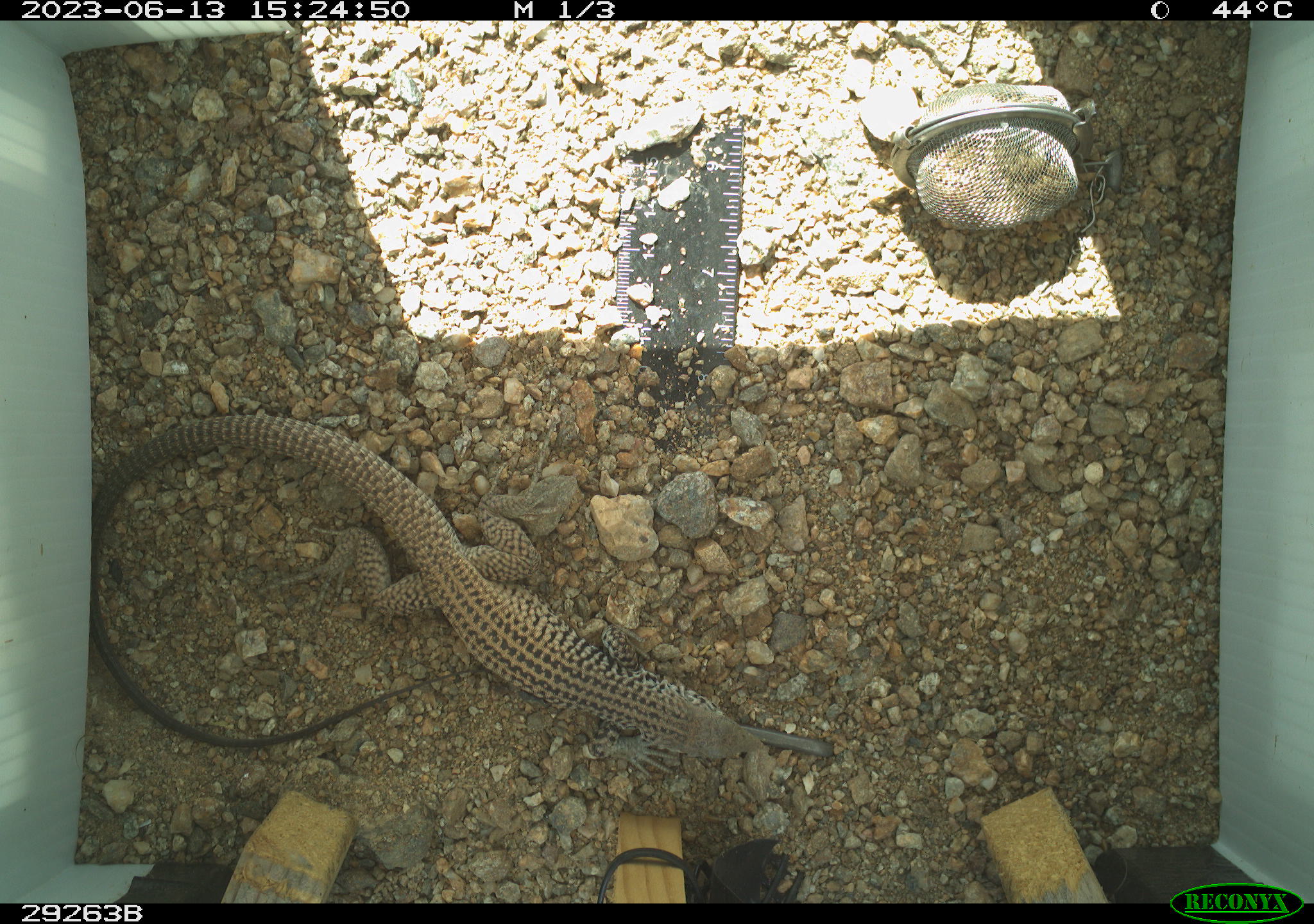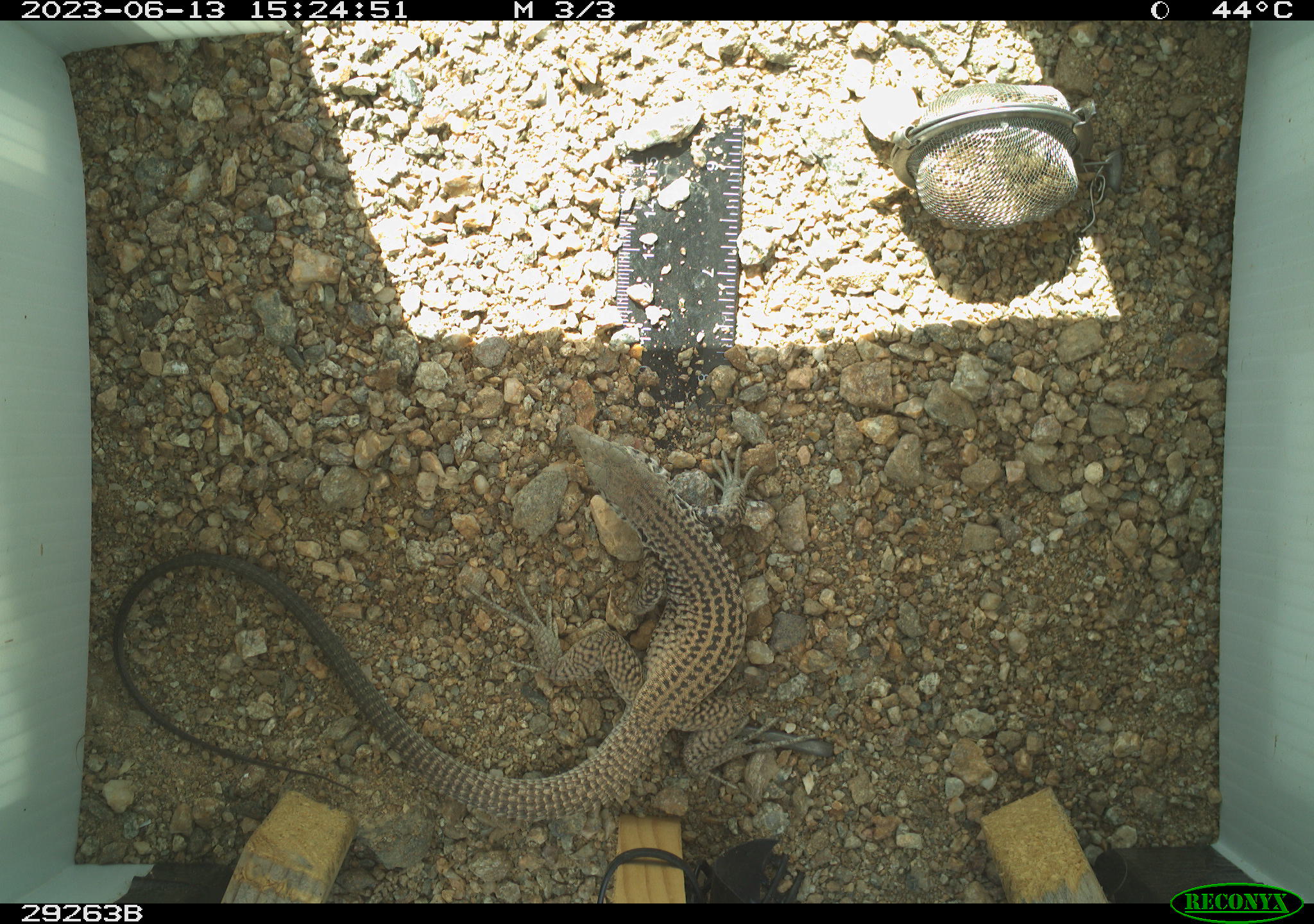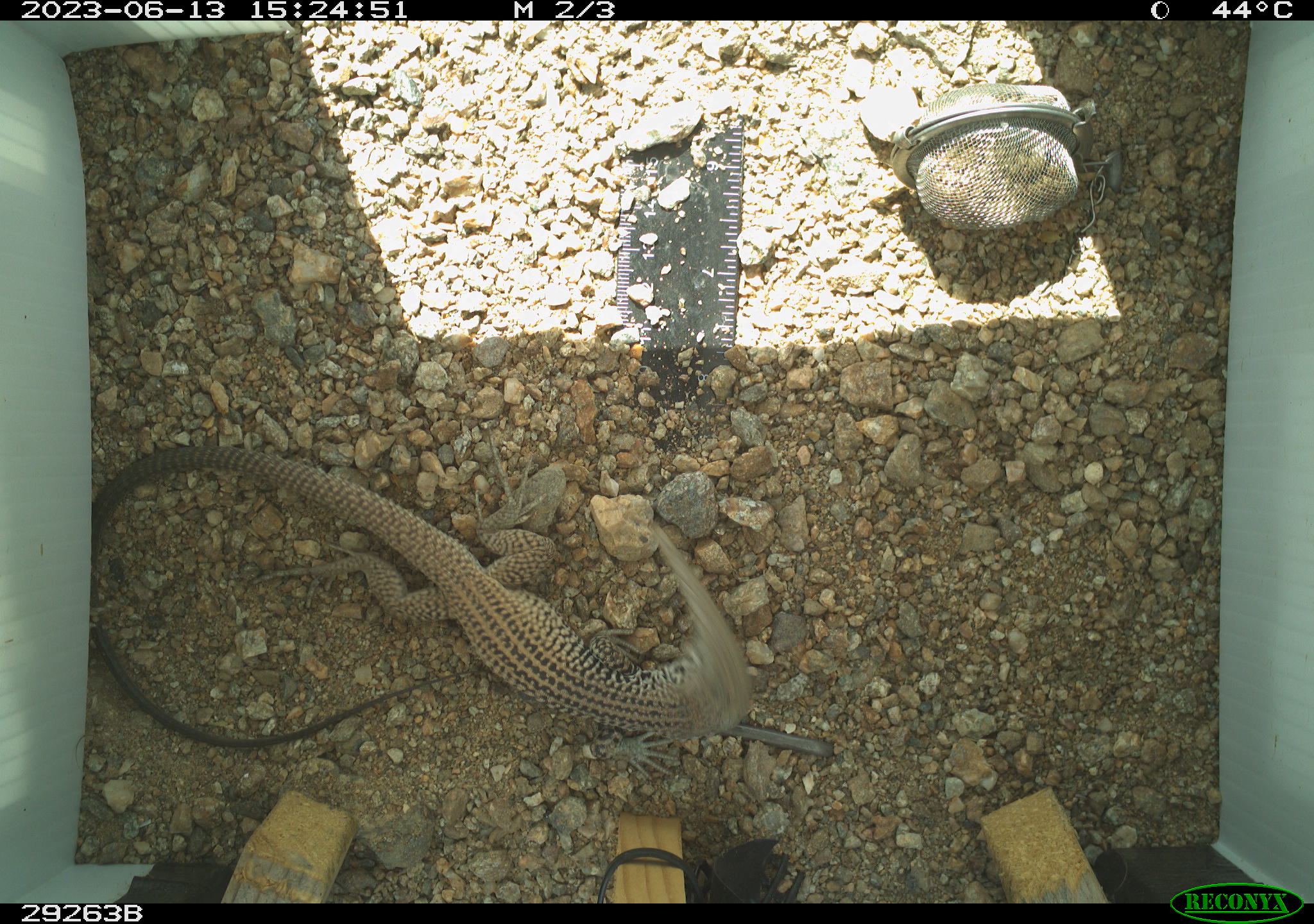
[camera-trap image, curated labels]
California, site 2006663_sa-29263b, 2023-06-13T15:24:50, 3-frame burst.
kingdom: Animalia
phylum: Chordata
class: Reptilia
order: Squamata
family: Teiidae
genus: Aspidoscelis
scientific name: Aspidoscelis tigris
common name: western whiptail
Western whiptail (Aspidoscelis tigris).